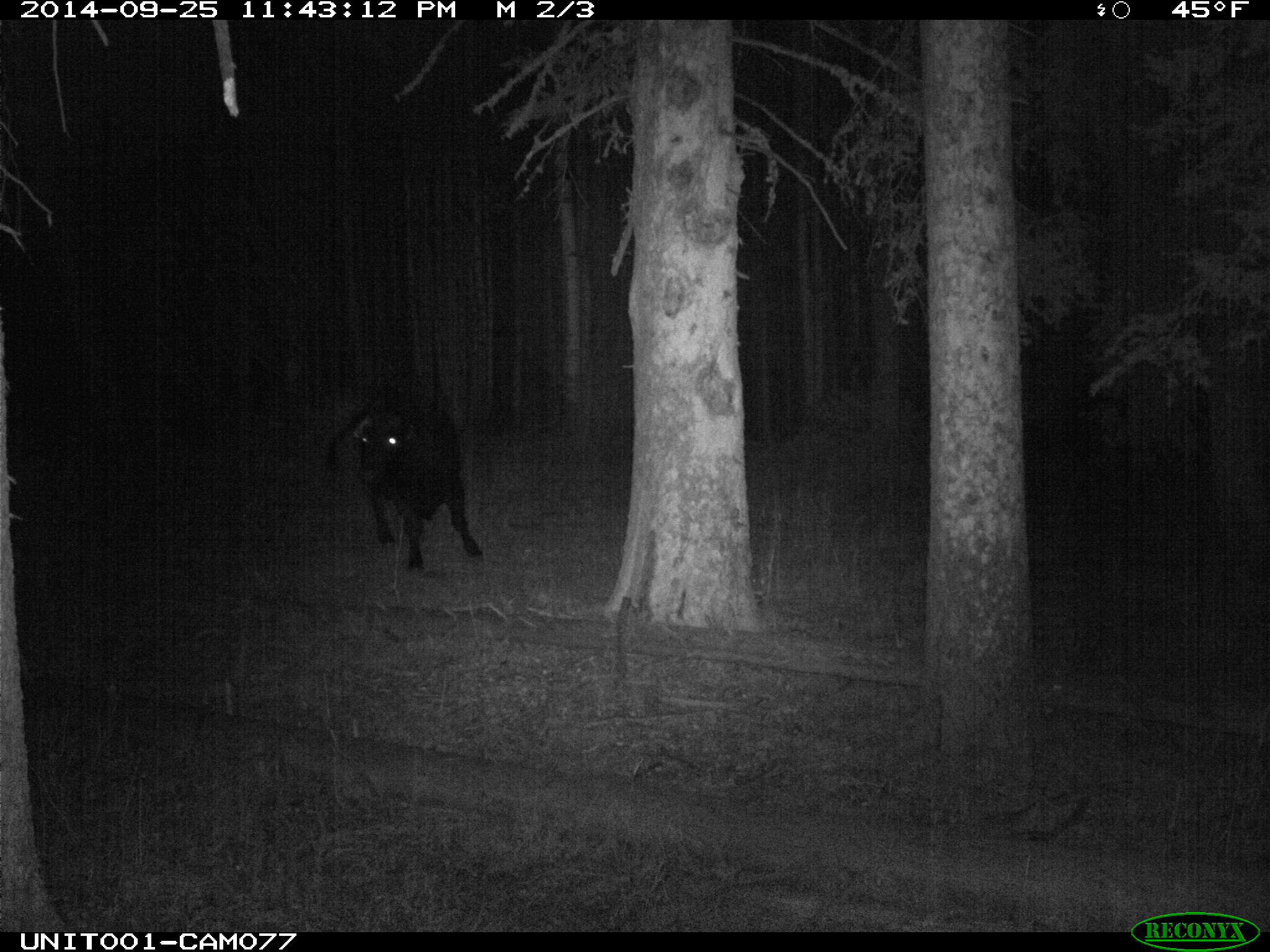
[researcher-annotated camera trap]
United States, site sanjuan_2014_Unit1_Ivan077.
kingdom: Animalia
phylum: Chordata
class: Mammalia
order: Artiodactyla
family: Bovidae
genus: Bos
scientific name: Bos taurus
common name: domestic cow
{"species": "Bos taurus (domestic cow)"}